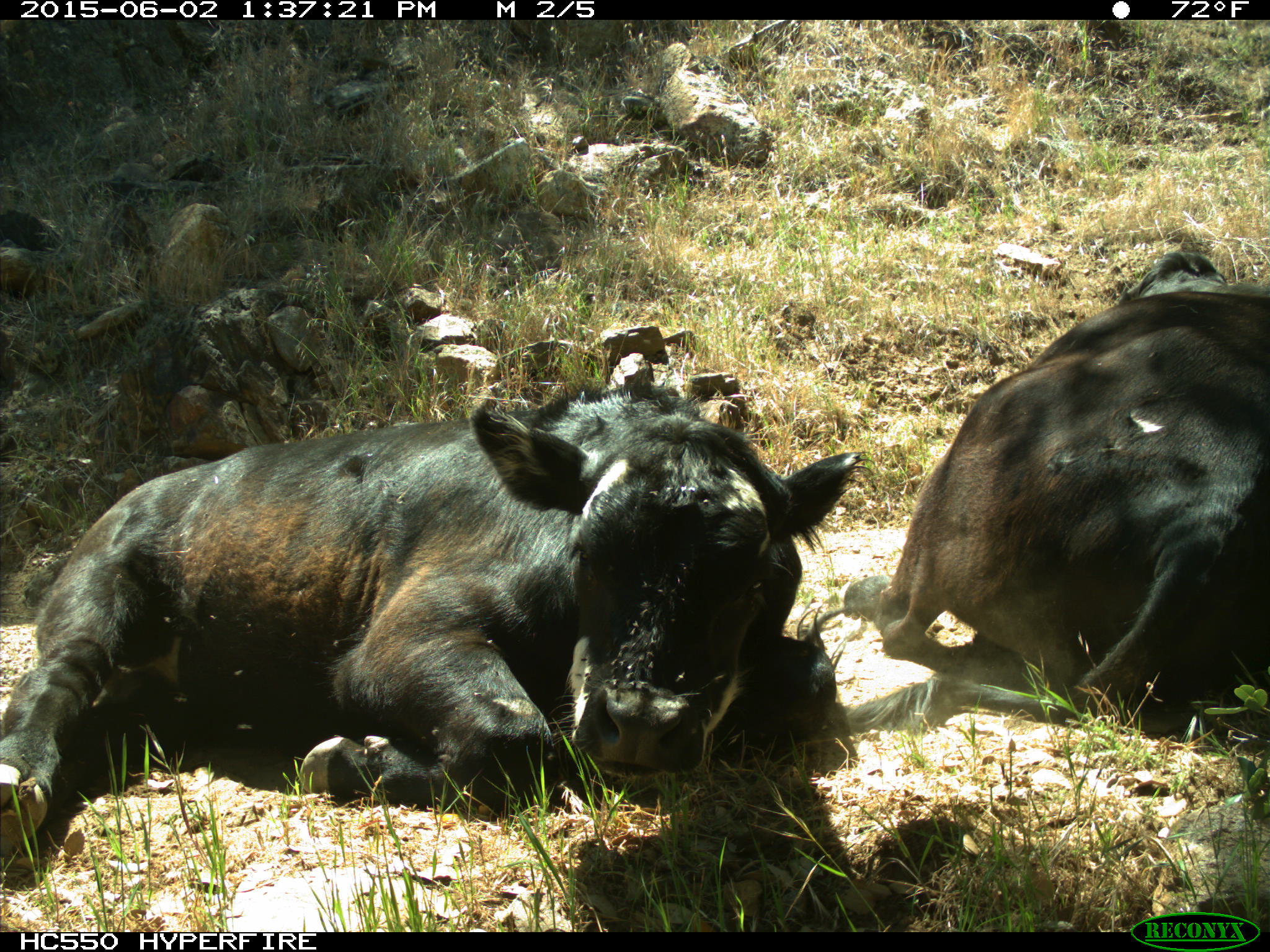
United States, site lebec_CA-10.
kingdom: Animalia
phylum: Chordata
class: Mammalia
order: Artiodactyla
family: Bovidae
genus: Bos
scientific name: Bos taurus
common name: domestic cow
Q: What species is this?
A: Bos taurus (domestic cow).